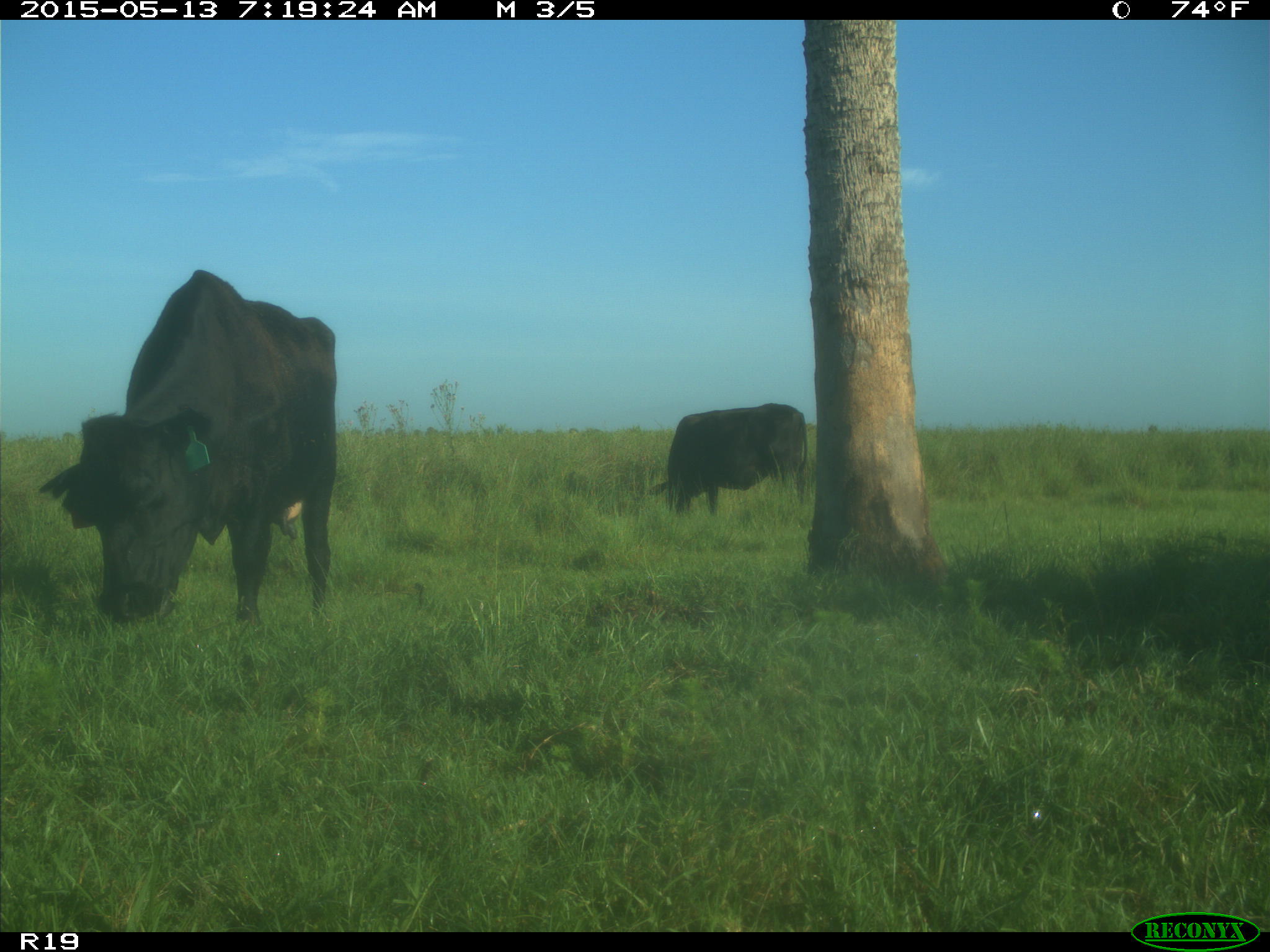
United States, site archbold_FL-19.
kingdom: Animalia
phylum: Chordata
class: Mammalia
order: Artiodactyla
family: Bovidae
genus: Bos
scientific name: Bos taurus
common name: domestic cow